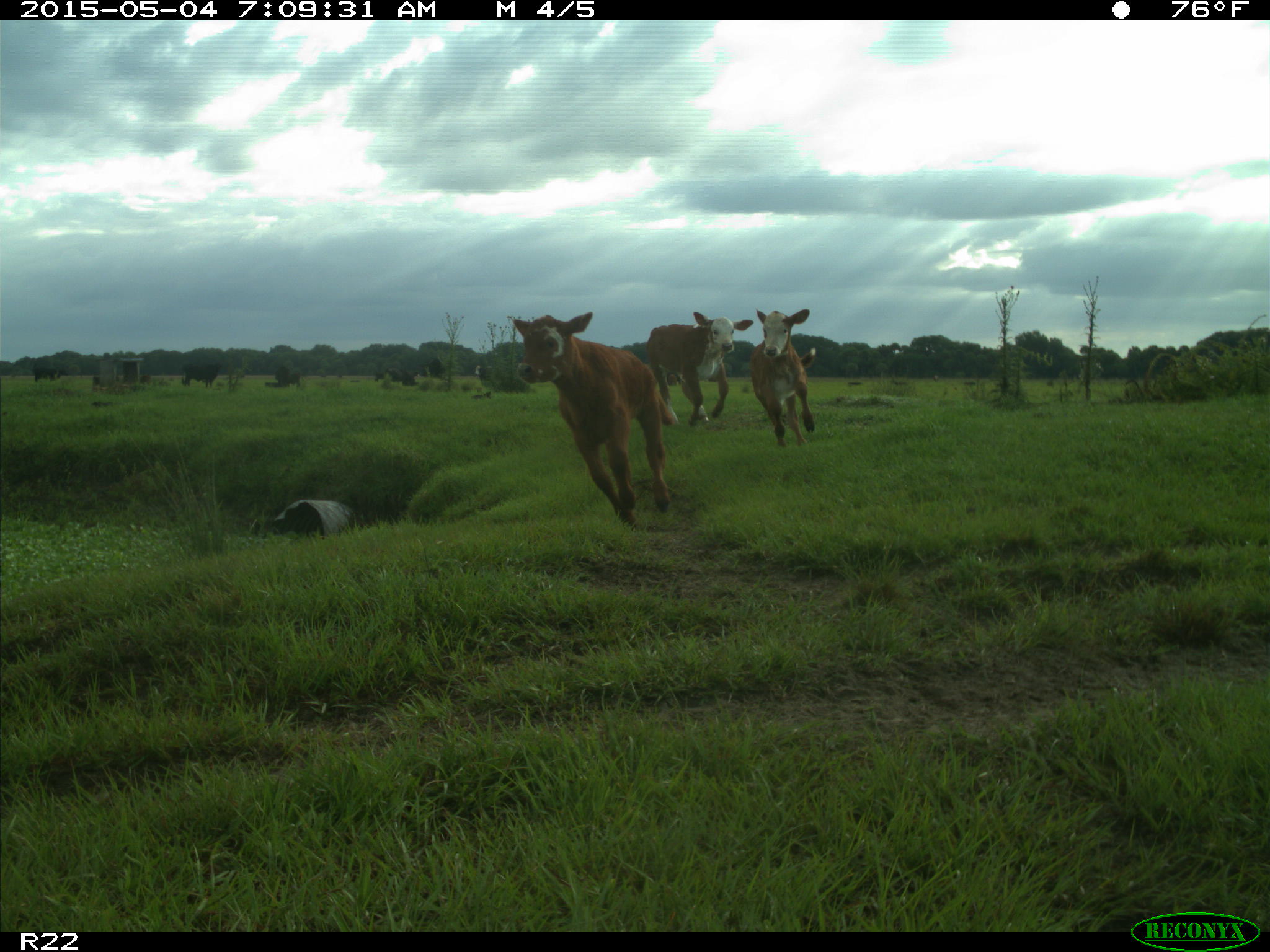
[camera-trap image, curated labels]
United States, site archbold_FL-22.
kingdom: Animalia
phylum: Chordata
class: Mammalia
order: Artiodactyla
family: Bovidae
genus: Bos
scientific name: Bos taurus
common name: domestic cow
Bos taurus (domestic cow).